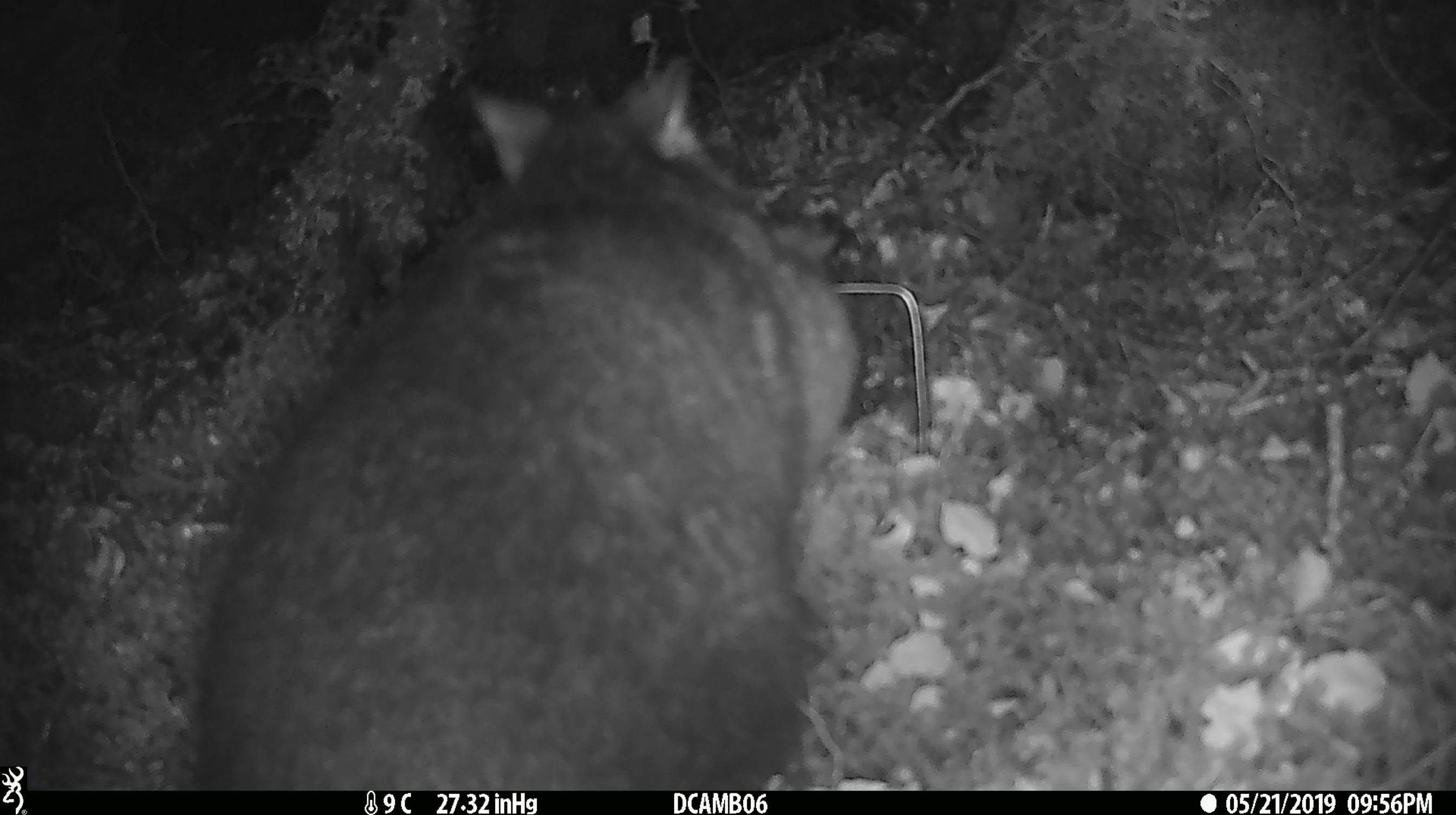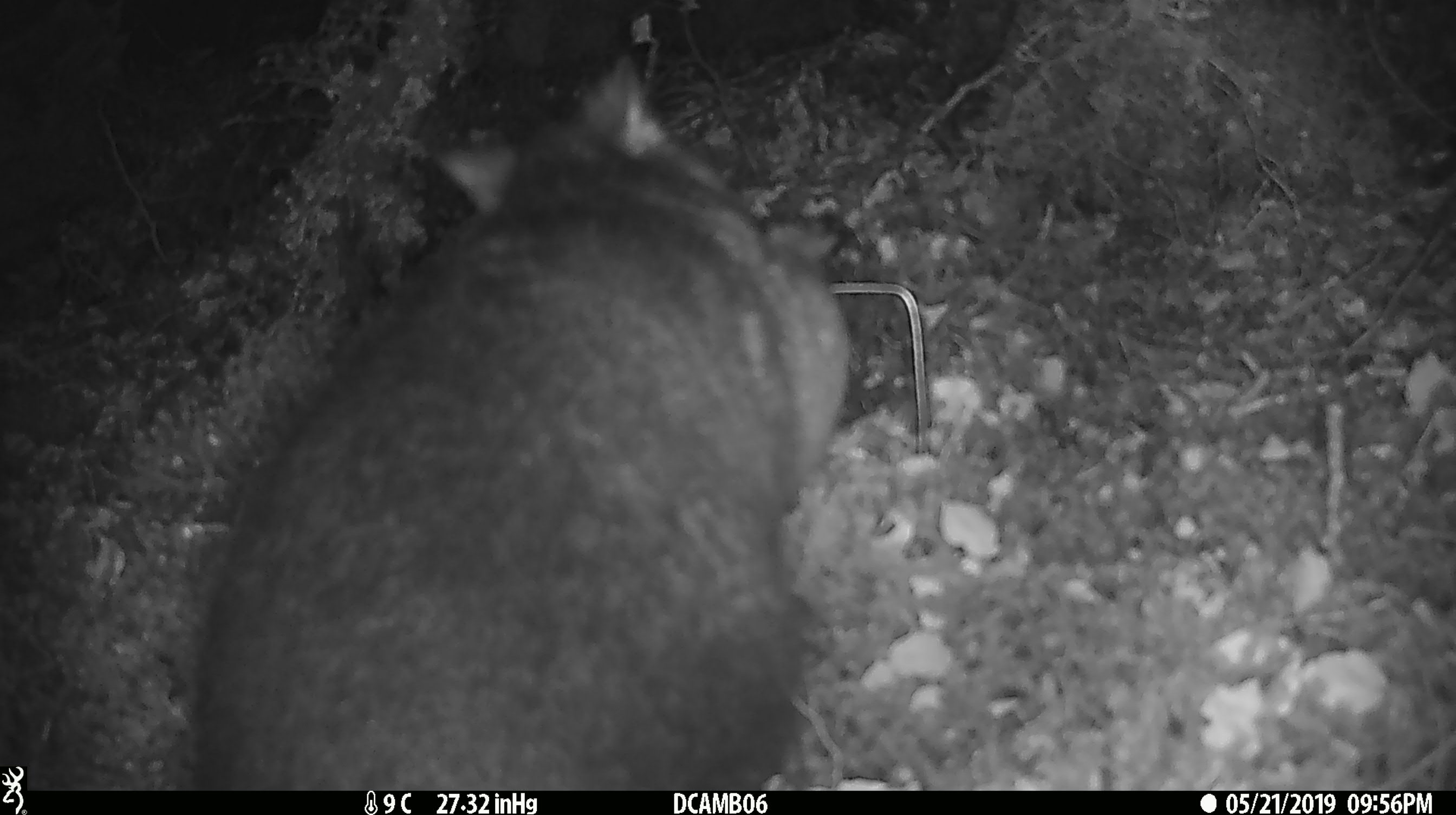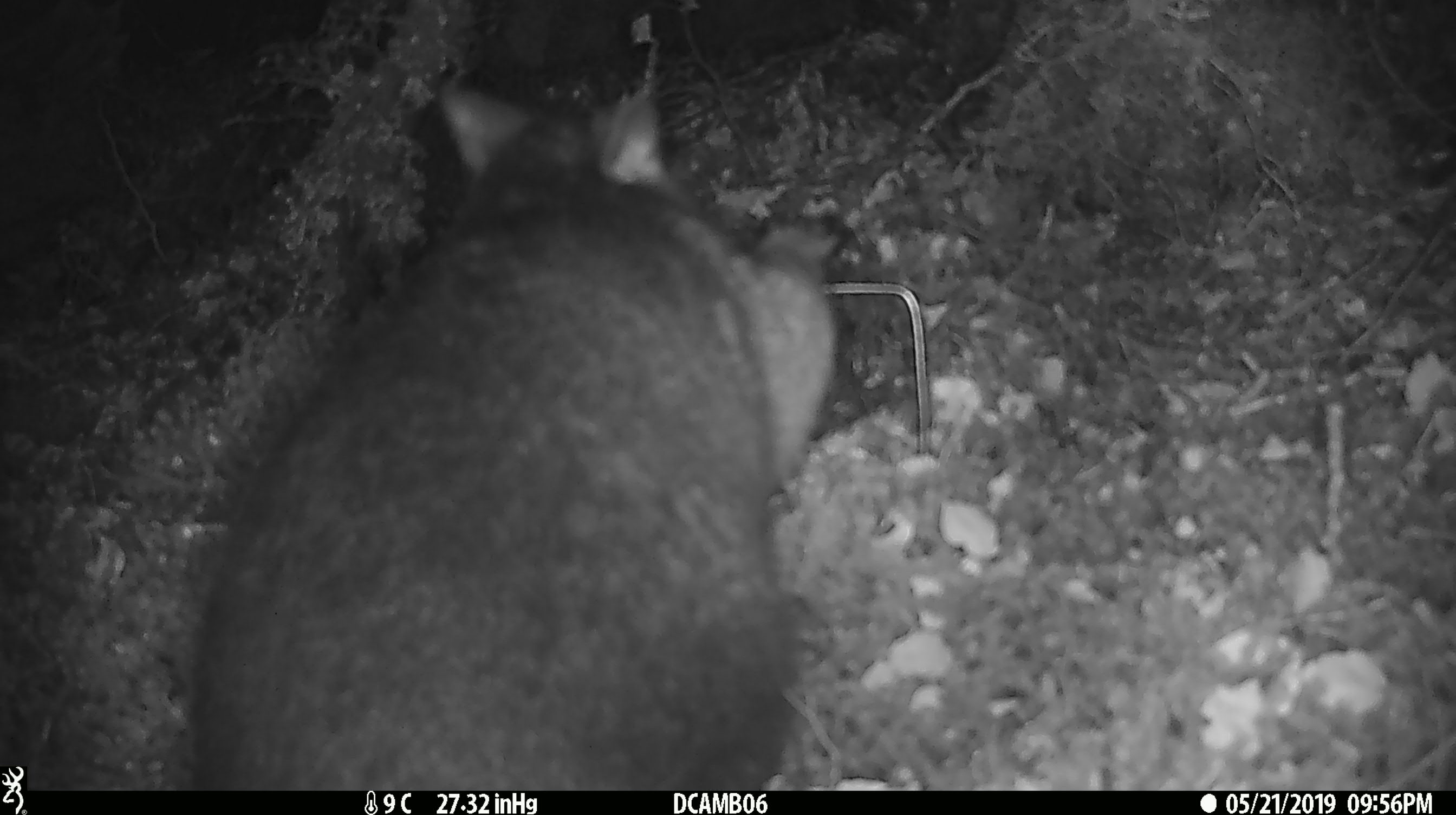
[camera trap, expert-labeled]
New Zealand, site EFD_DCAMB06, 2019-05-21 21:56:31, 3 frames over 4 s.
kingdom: Animalia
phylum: Chordata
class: Mammalia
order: Diprotodontia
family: Phalangeridae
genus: Trichosurus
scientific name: Trichosurus vulpecula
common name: common brushtail possum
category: possum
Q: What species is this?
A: Possum (common brushtail possum) (Trichosurus vulpecula).